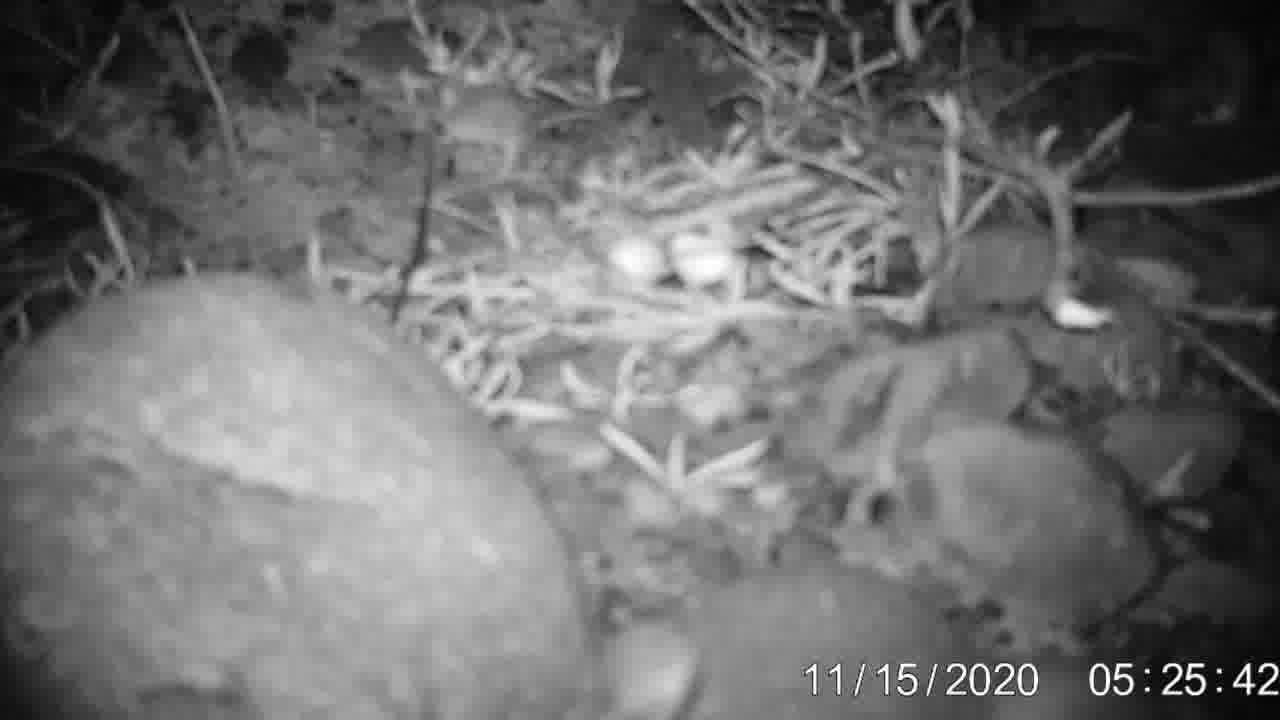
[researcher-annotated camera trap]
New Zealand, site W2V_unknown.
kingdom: Animalia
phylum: Chordata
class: Mammalia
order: Rodentia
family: Muridae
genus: Mus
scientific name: Mus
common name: mouse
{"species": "mouse (Mus)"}